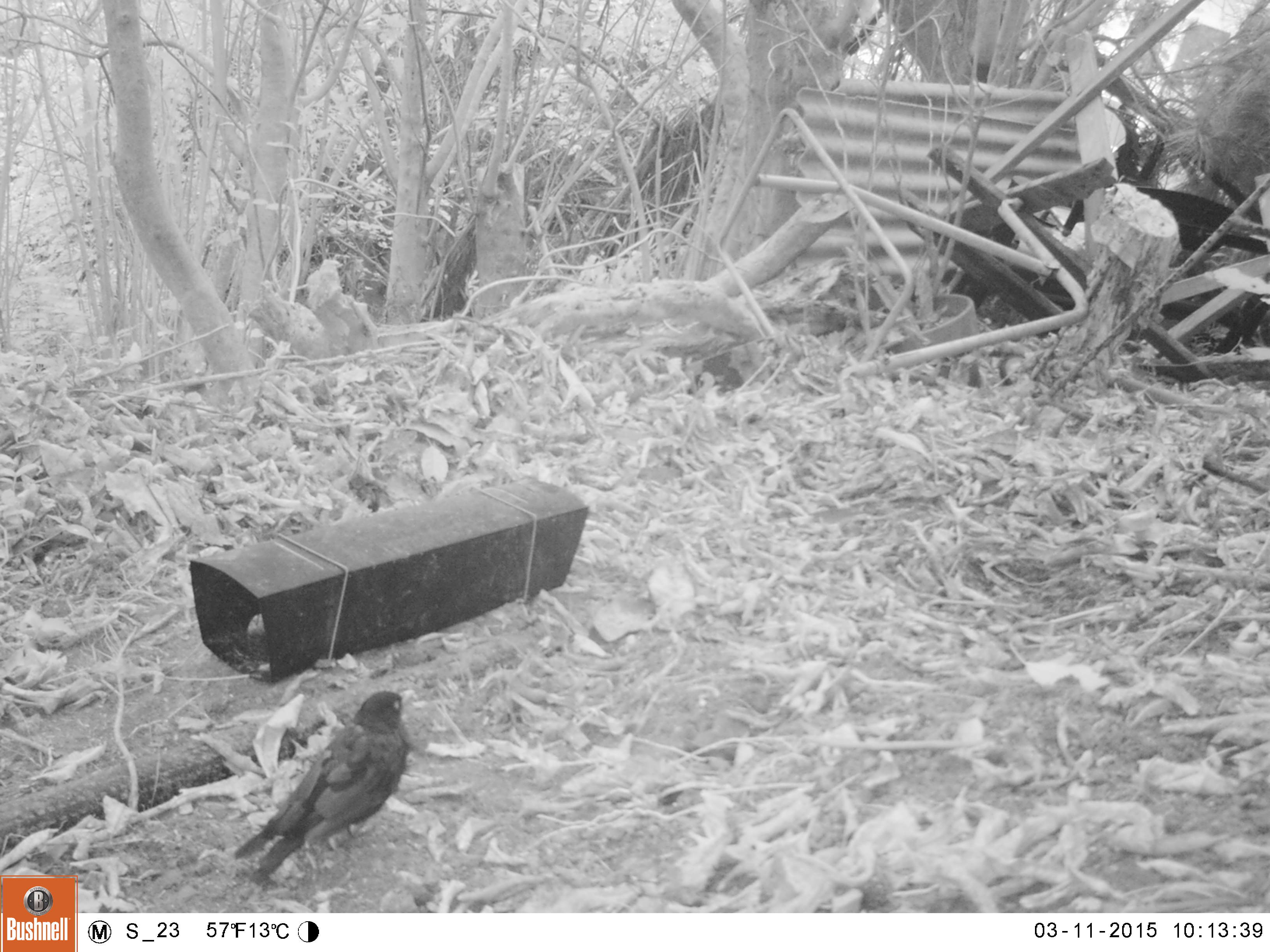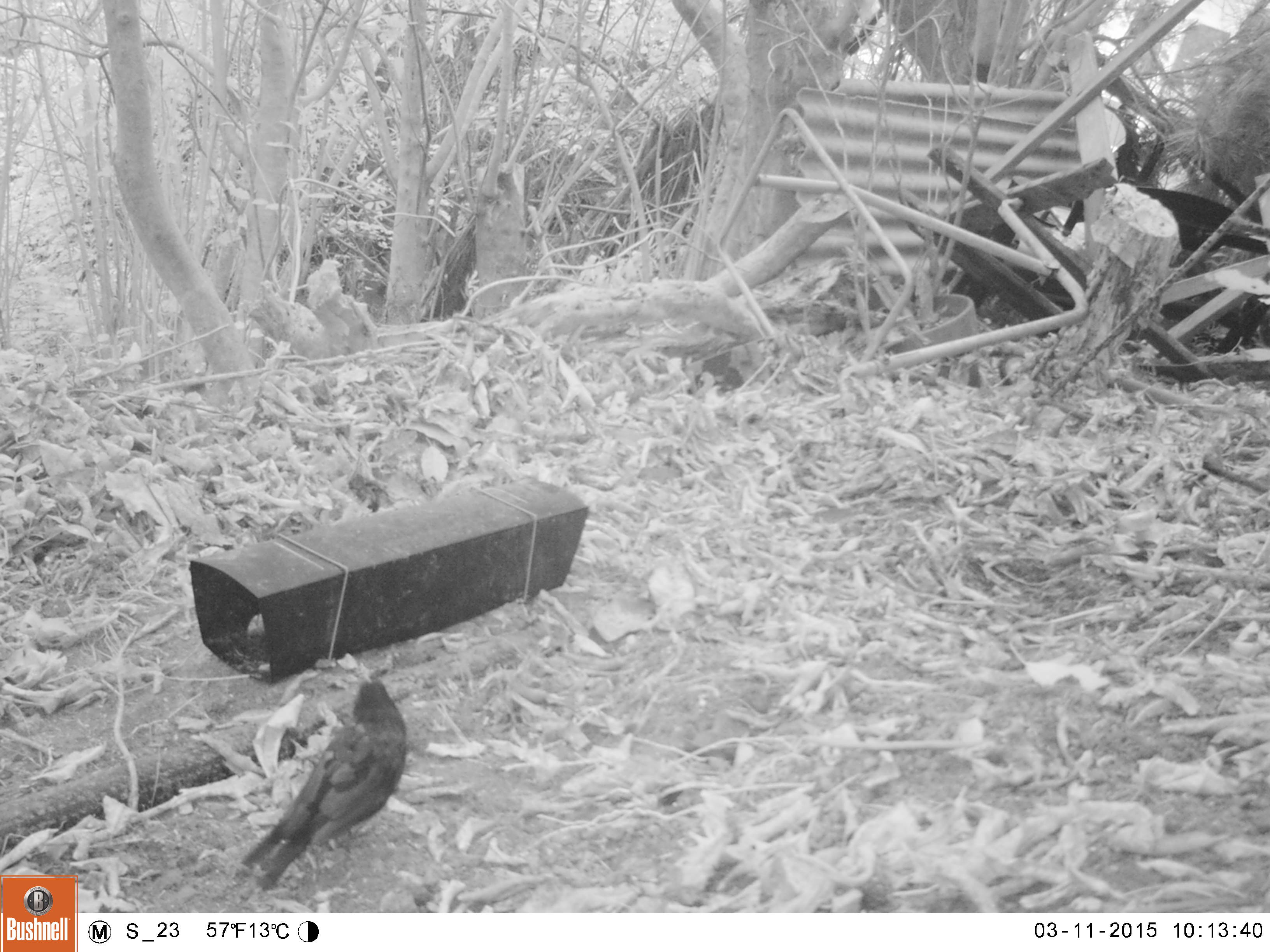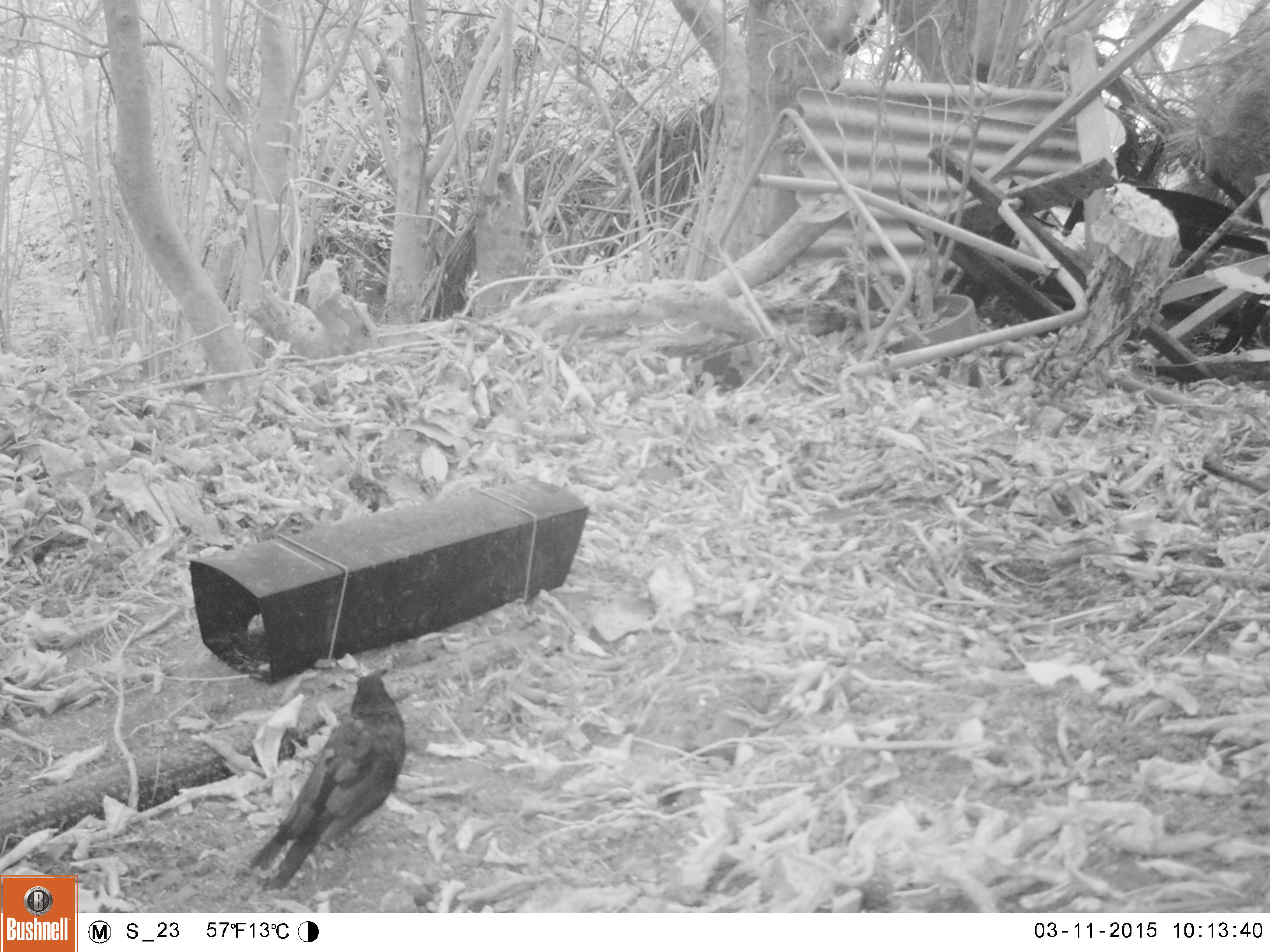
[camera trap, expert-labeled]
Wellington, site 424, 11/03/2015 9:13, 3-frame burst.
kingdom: Animalia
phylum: Chordata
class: Aves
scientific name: Aves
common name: bird